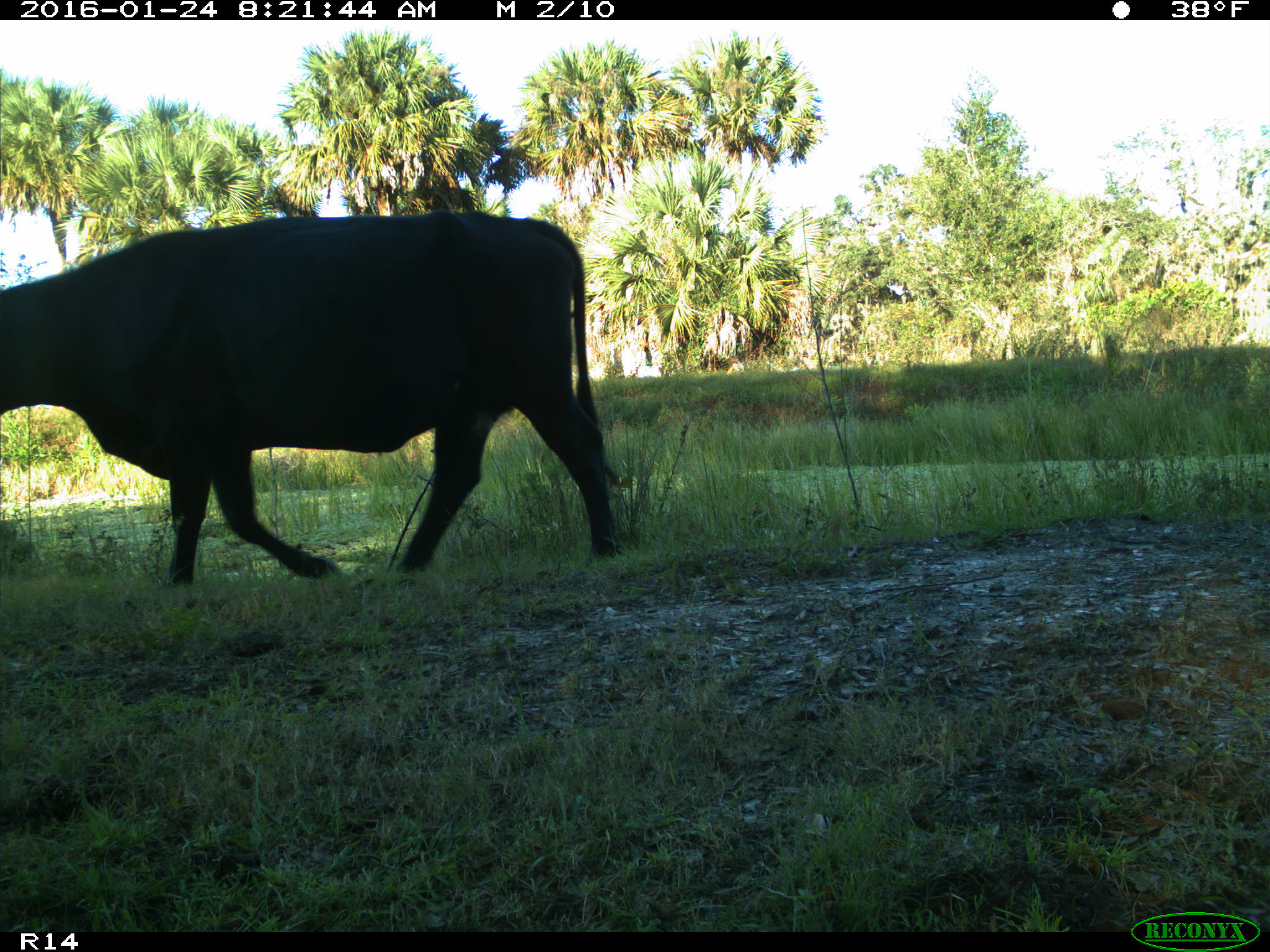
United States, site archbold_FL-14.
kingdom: Animalia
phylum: Chordata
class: Mammalia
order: Artiodactyla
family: Bovidae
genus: Bos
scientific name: Bos taurus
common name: domestic cow